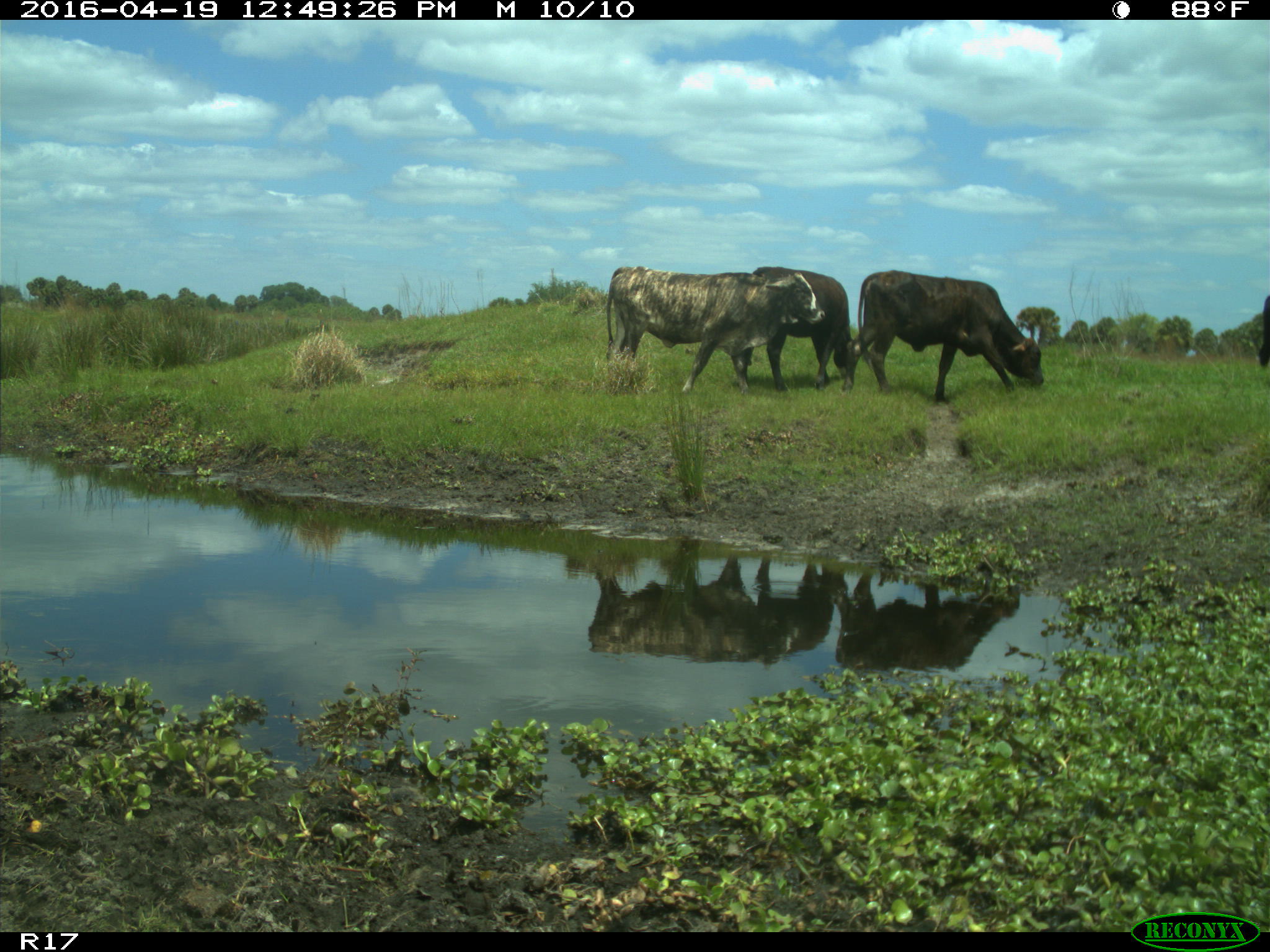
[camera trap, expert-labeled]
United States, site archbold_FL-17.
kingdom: Animalia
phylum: Chordata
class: Mammalia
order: Artiodactyla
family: Bovidae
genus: Bos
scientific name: Bos taurus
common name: domestic cow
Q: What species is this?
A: Bos taurus (domestic cow).